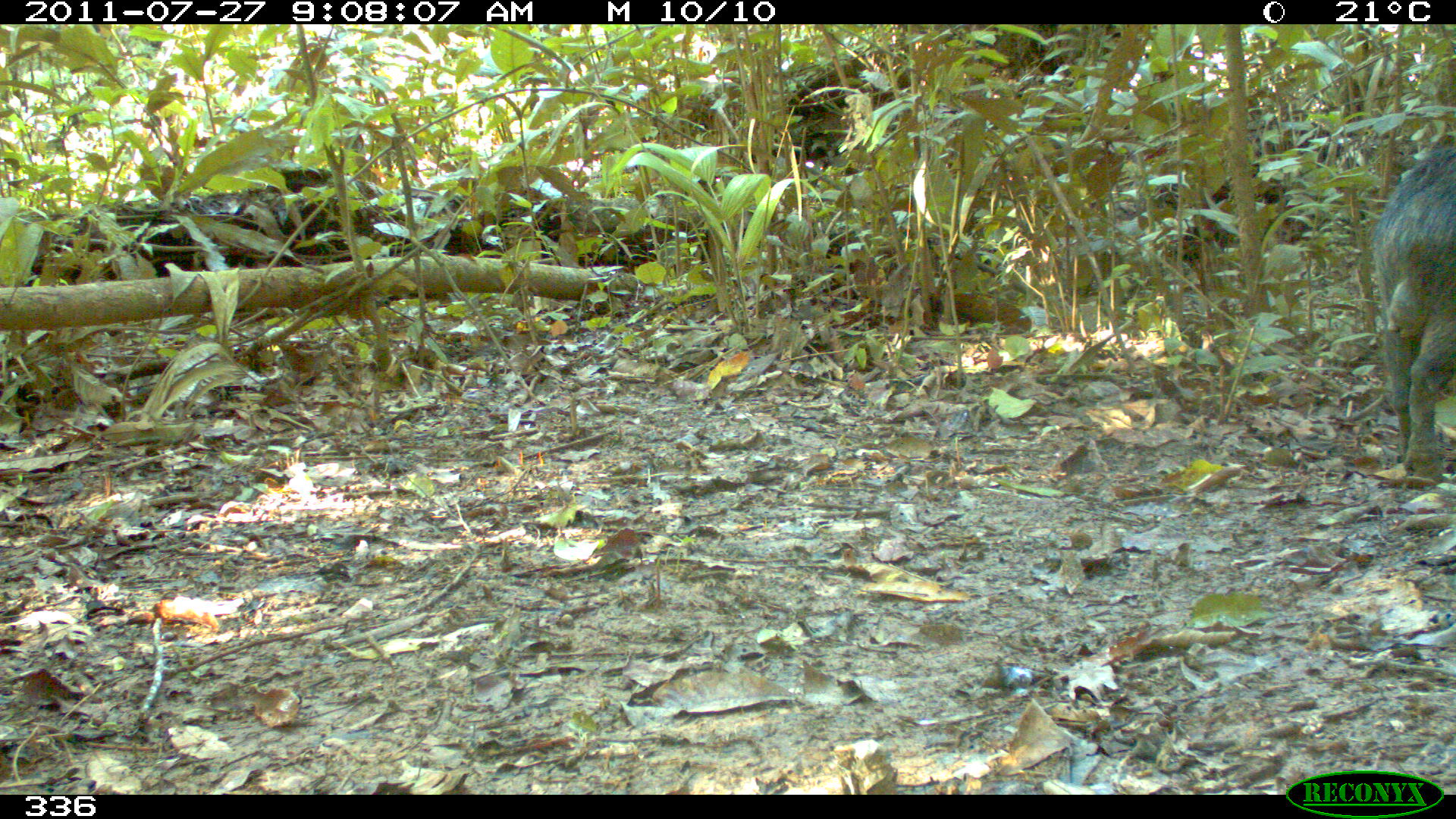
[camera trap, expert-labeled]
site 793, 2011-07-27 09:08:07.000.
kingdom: Animalia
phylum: Chordata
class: Mammalia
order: Artiodactyla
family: Tayassuidae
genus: Tayassu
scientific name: Tayassu pecari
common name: white-lipped peccary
Tayassu pecari (white-lipped peccary).